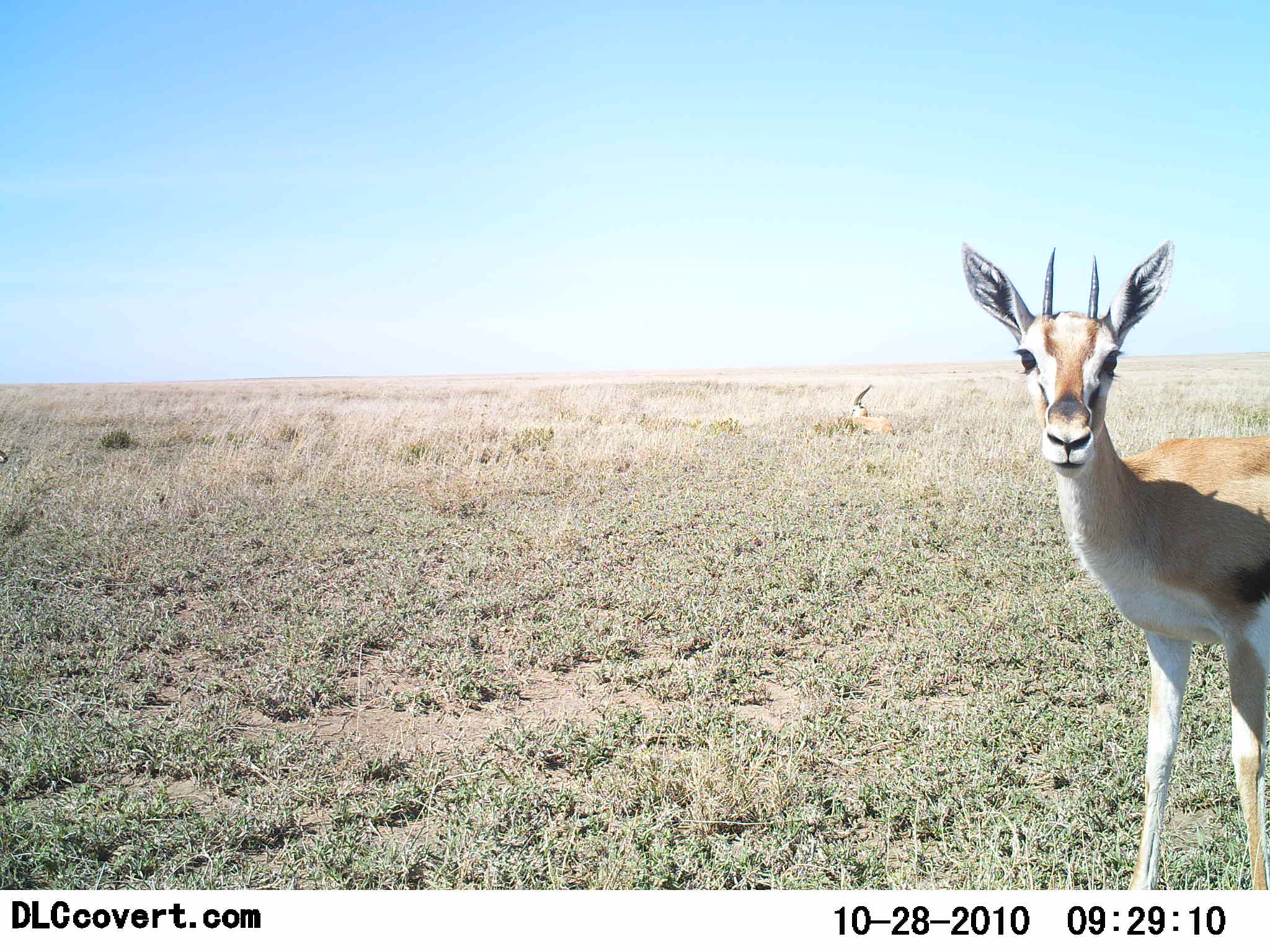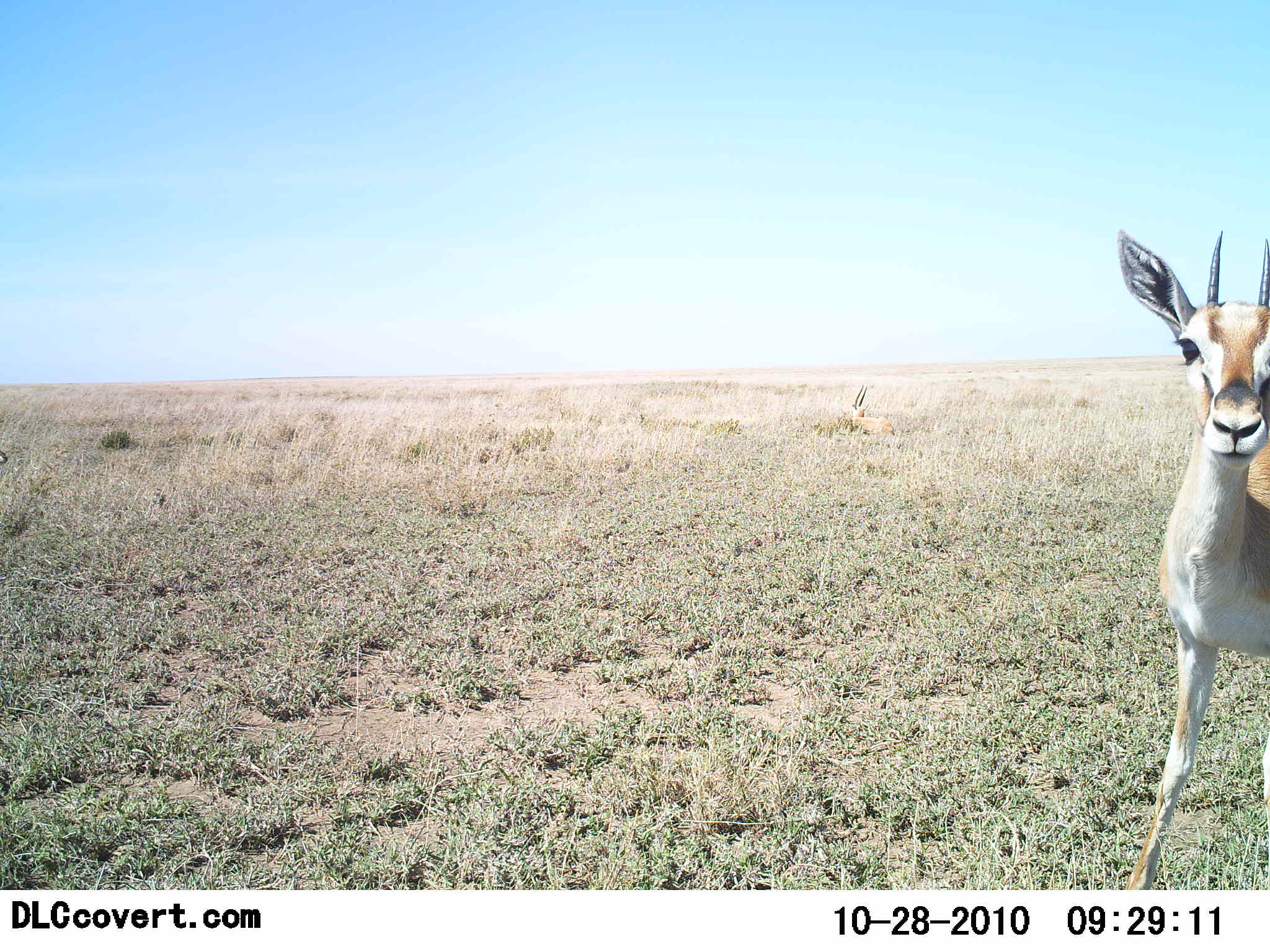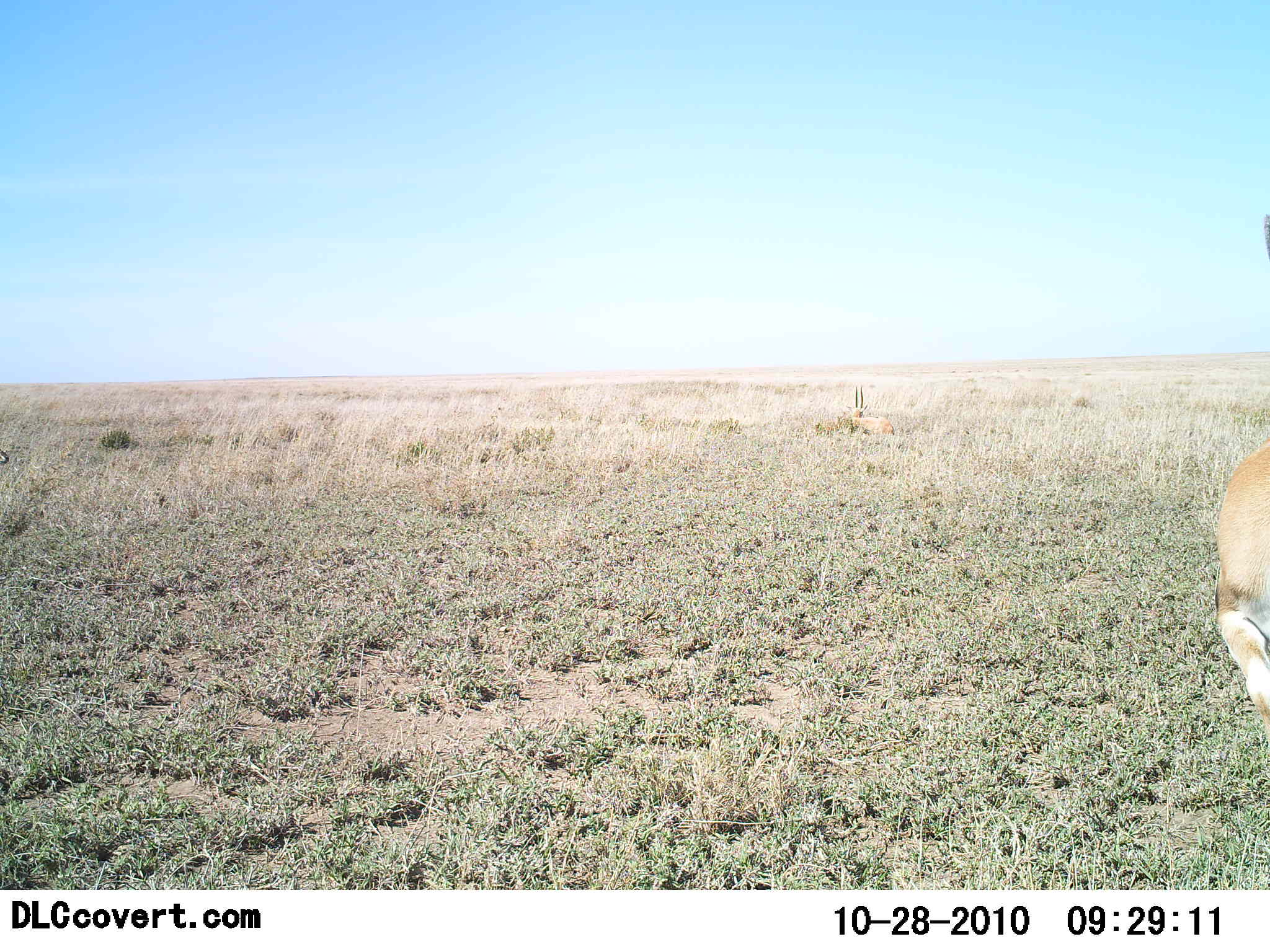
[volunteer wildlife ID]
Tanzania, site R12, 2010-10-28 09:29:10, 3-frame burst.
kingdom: Animalia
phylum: Chordata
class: Mammalia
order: Artiodactyla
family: Bovidae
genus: Eudorcas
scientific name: Eudorcas thomsonii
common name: thomson's gazelle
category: gazellethomsons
Gazellethomsons (thomson's gazelle) (Eudorcas thomsonii), count 1. Behavior (volunteer vote fractions): standing 67%, resting 17%, moving 25%, interacting 8%. Young present (vote fraction): 0%. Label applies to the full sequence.